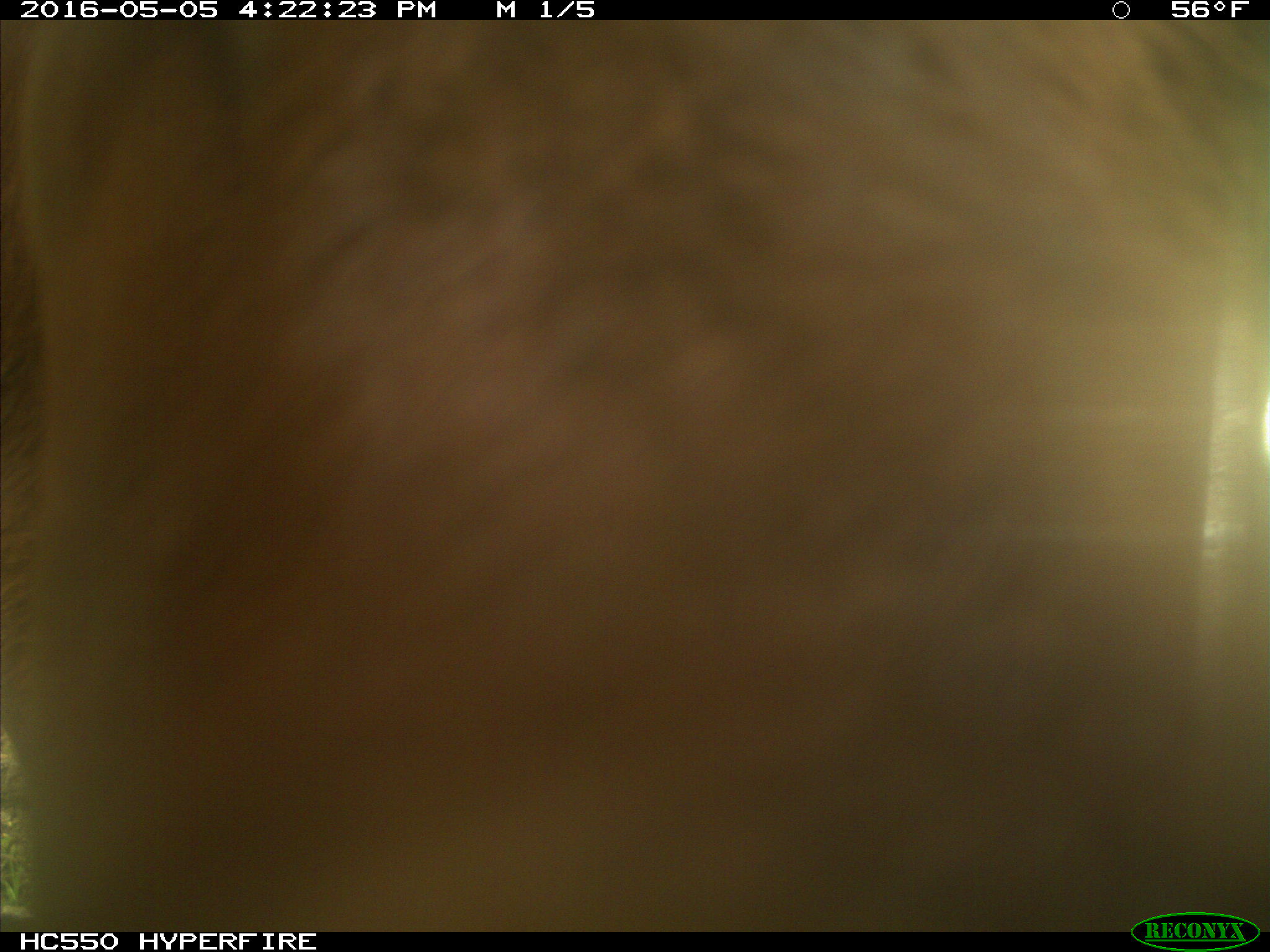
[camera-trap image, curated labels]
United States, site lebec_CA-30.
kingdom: Animalia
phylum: Chordata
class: Mammalia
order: Artiodactyla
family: Bovidae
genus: Bos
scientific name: Bos taurus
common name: domestic cow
Bos taurus (domestic cow).